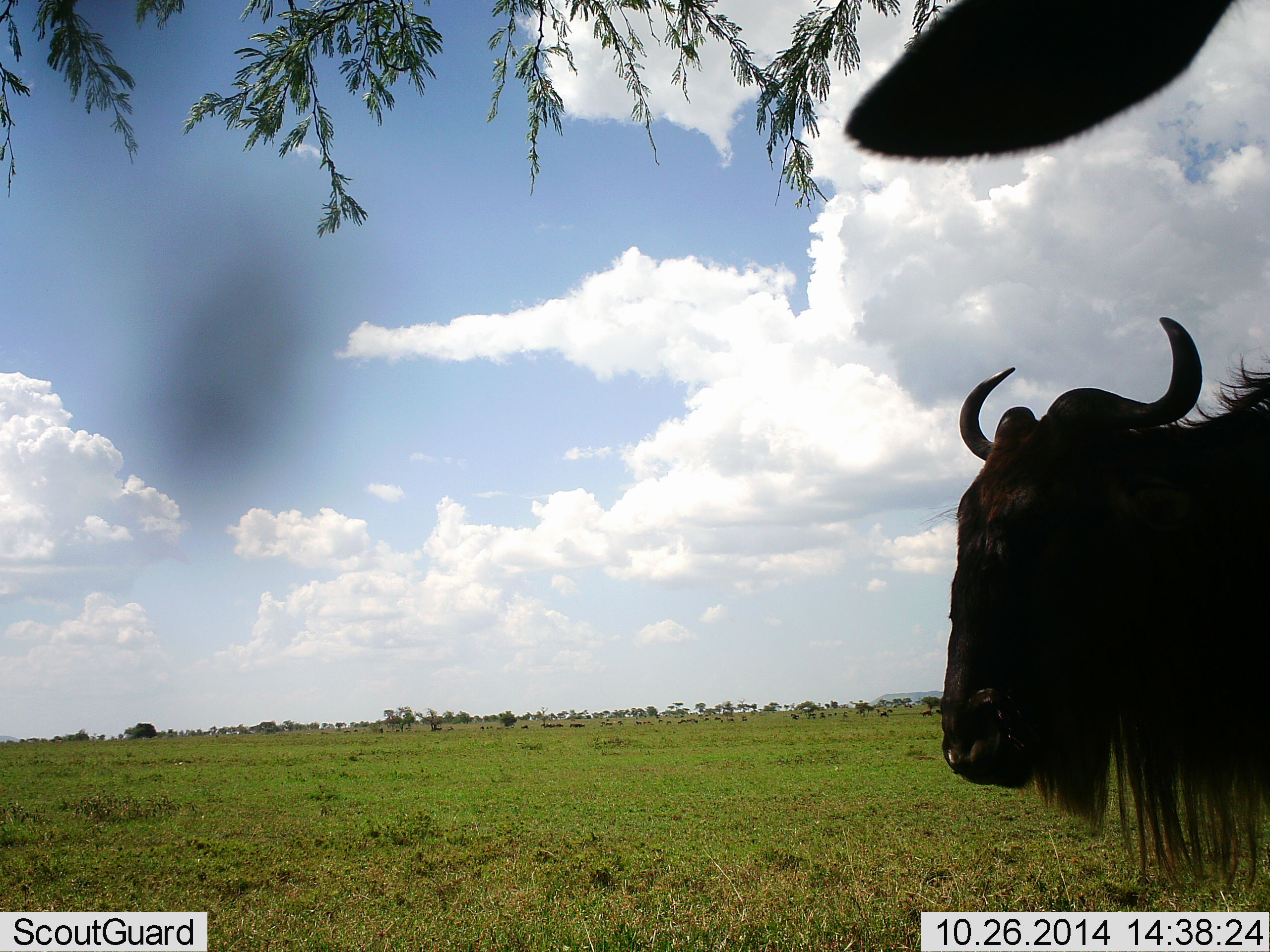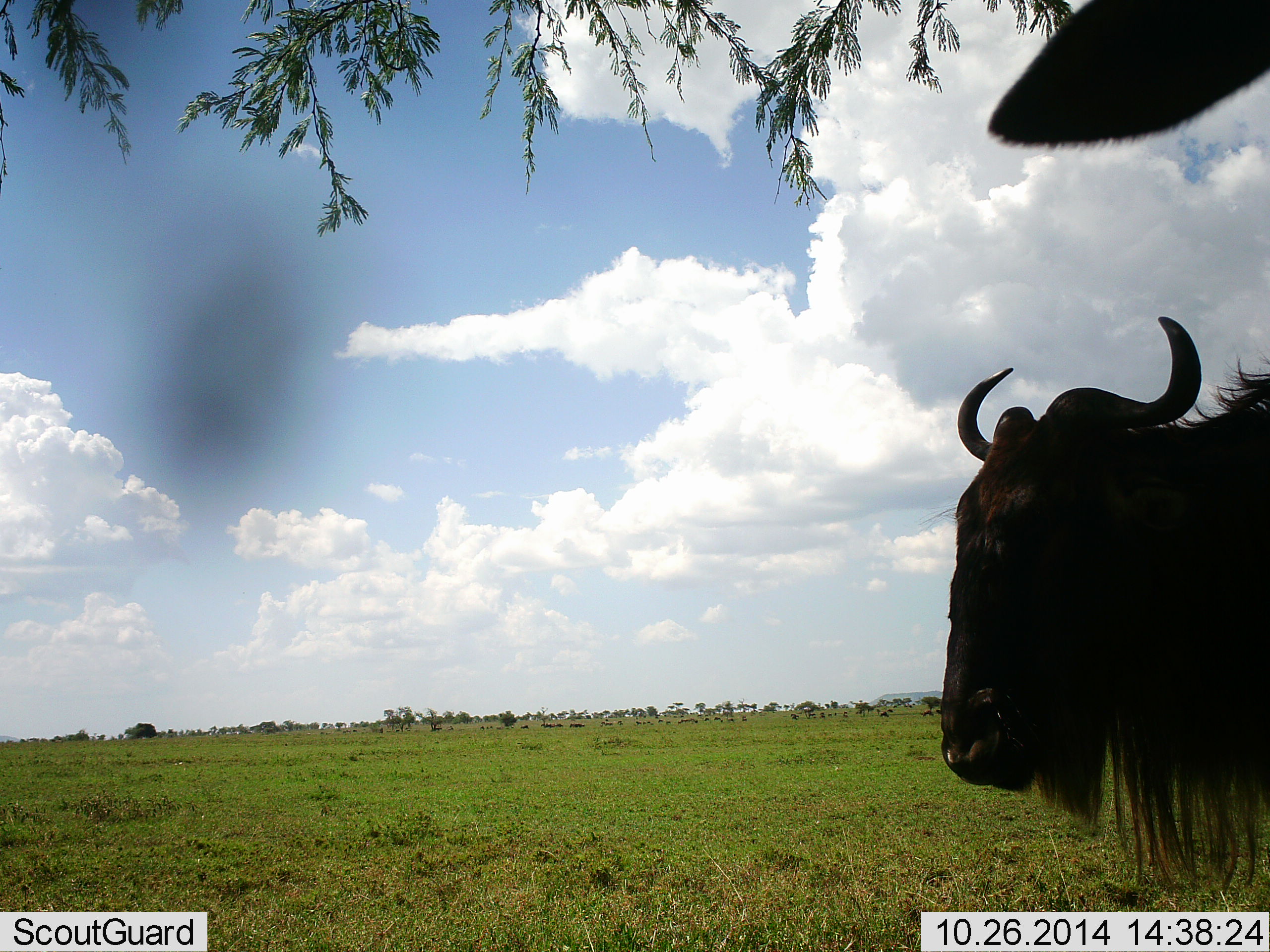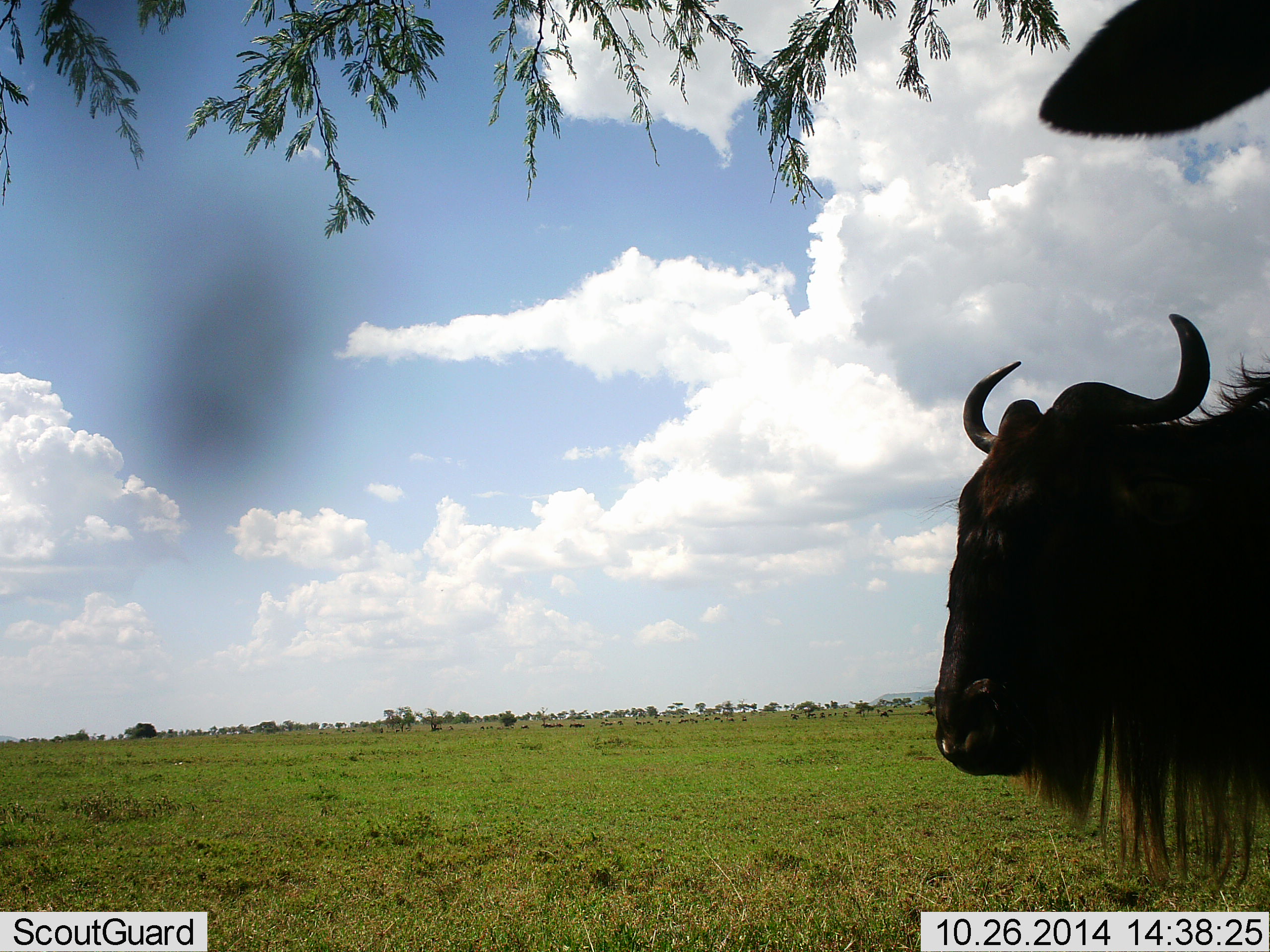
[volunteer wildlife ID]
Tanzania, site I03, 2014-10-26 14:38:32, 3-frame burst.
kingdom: Animalia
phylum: Chordata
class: Mammalia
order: Artiodactyla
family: Bovidae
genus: Connochaetes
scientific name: Connochaetes taurinus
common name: blue wildebeest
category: wildebeest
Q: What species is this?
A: Wildebeest (blue wildebeest) (Connochaetes taurinus).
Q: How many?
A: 2.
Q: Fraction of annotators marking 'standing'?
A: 100%.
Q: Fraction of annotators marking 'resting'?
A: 10%.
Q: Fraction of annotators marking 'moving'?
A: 0%.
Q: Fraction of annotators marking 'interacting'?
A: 0%.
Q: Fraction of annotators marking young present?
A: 0%.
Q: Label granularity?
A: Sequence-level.